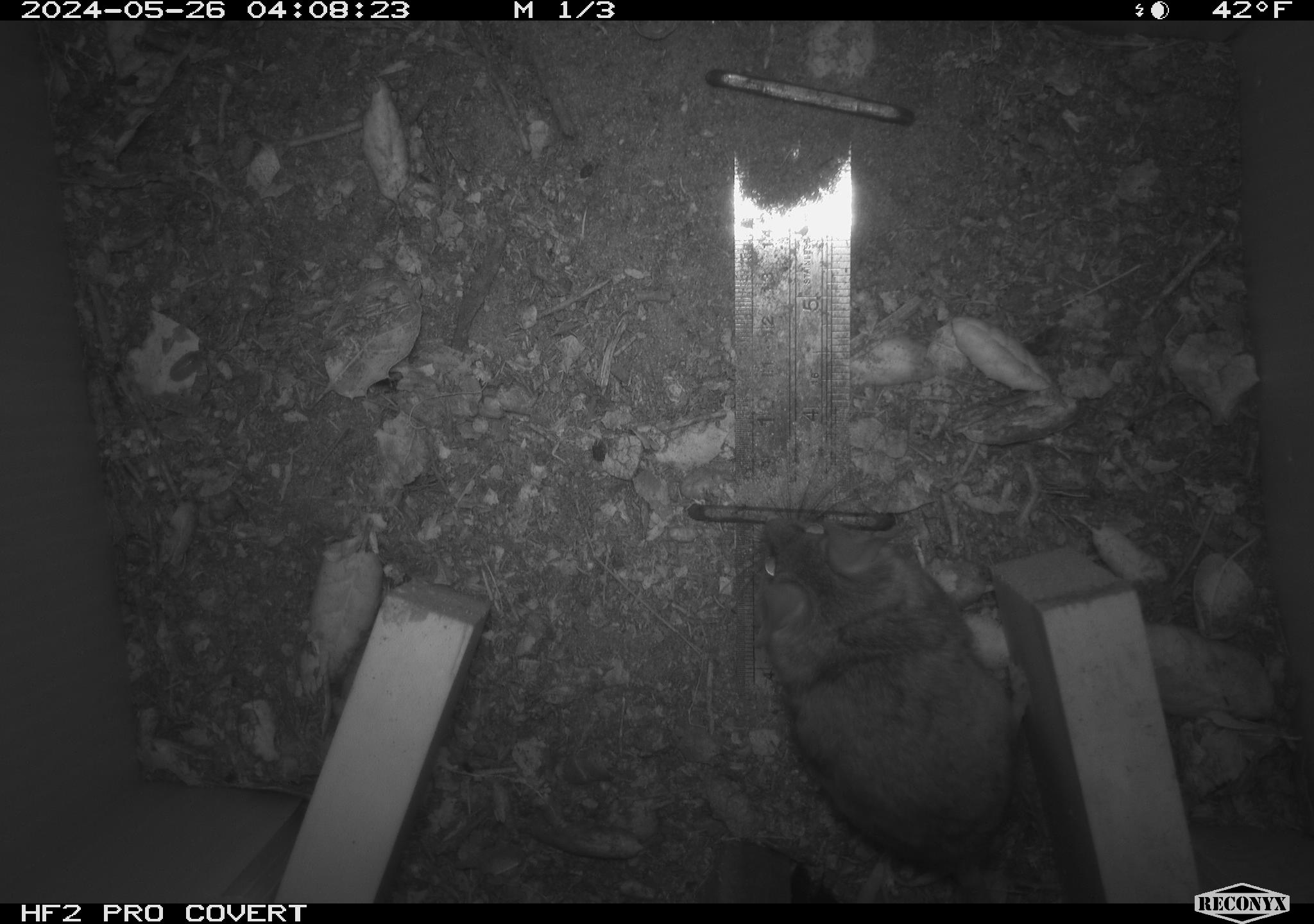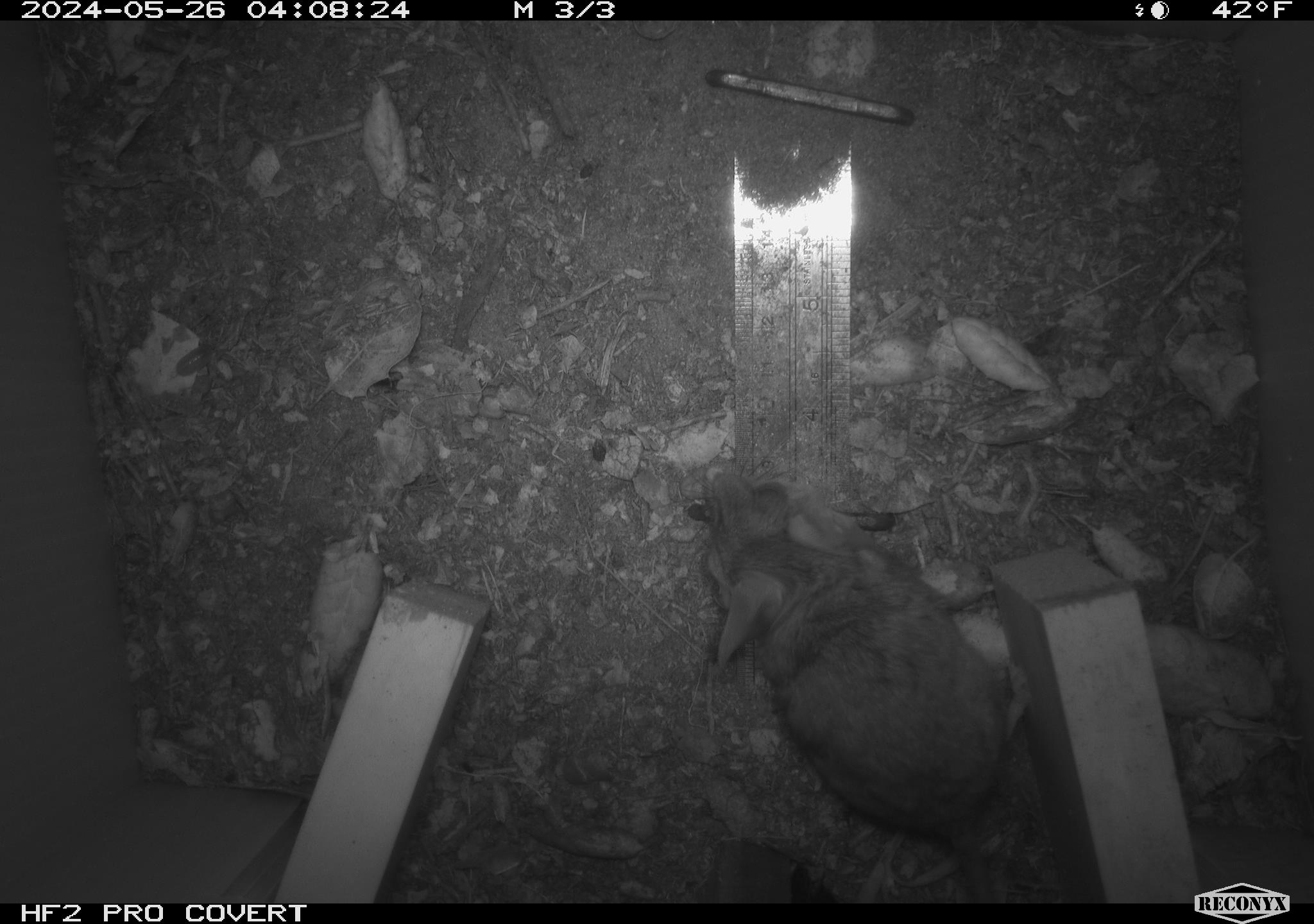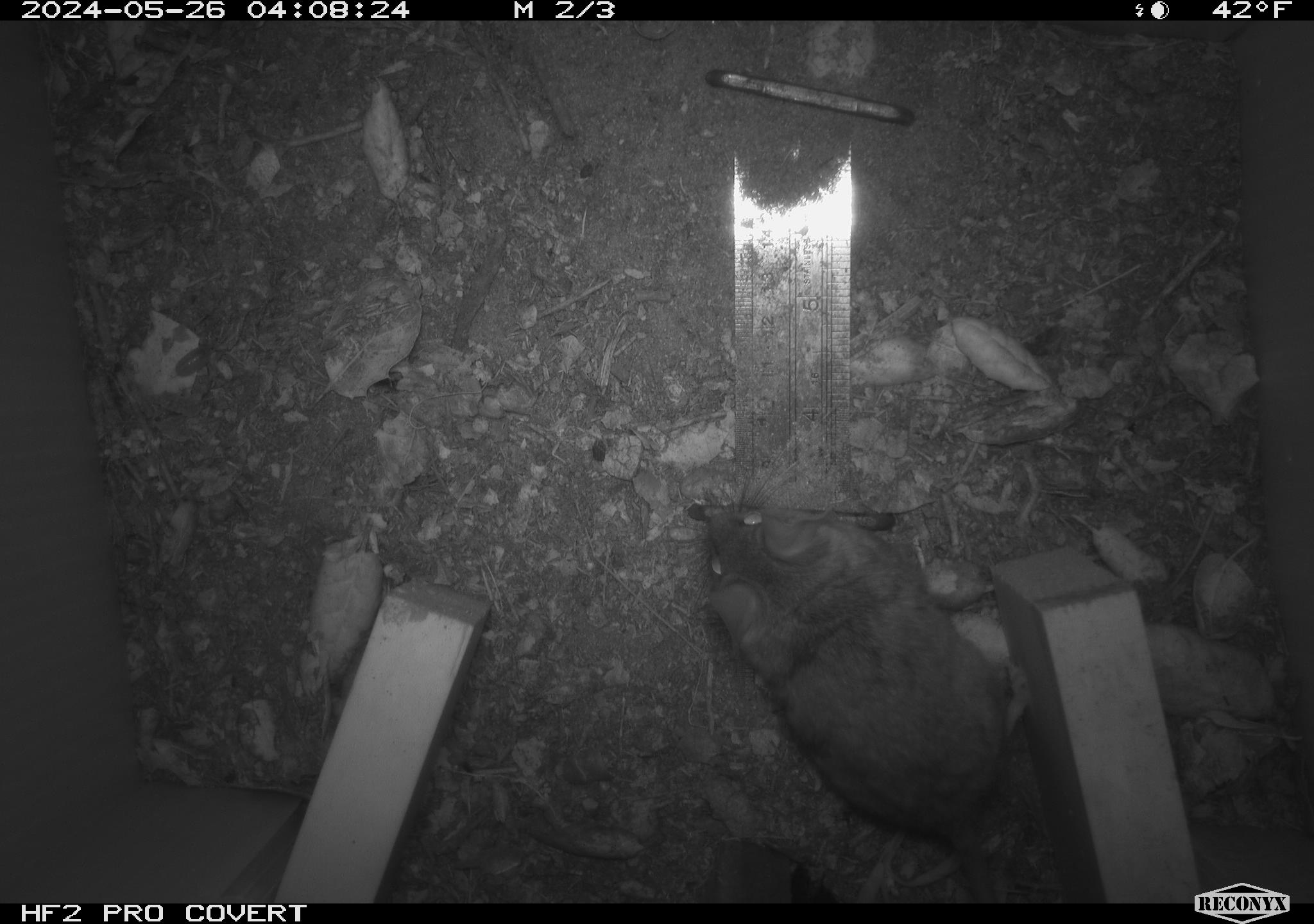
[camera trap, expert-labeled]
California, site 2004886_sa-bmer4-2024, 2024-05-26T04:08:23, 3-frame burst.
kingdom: Animalia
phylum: Chordata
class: Mammalia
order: Rodentia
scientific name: Rodentia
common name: mouse species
Mouse species (Rodentia).